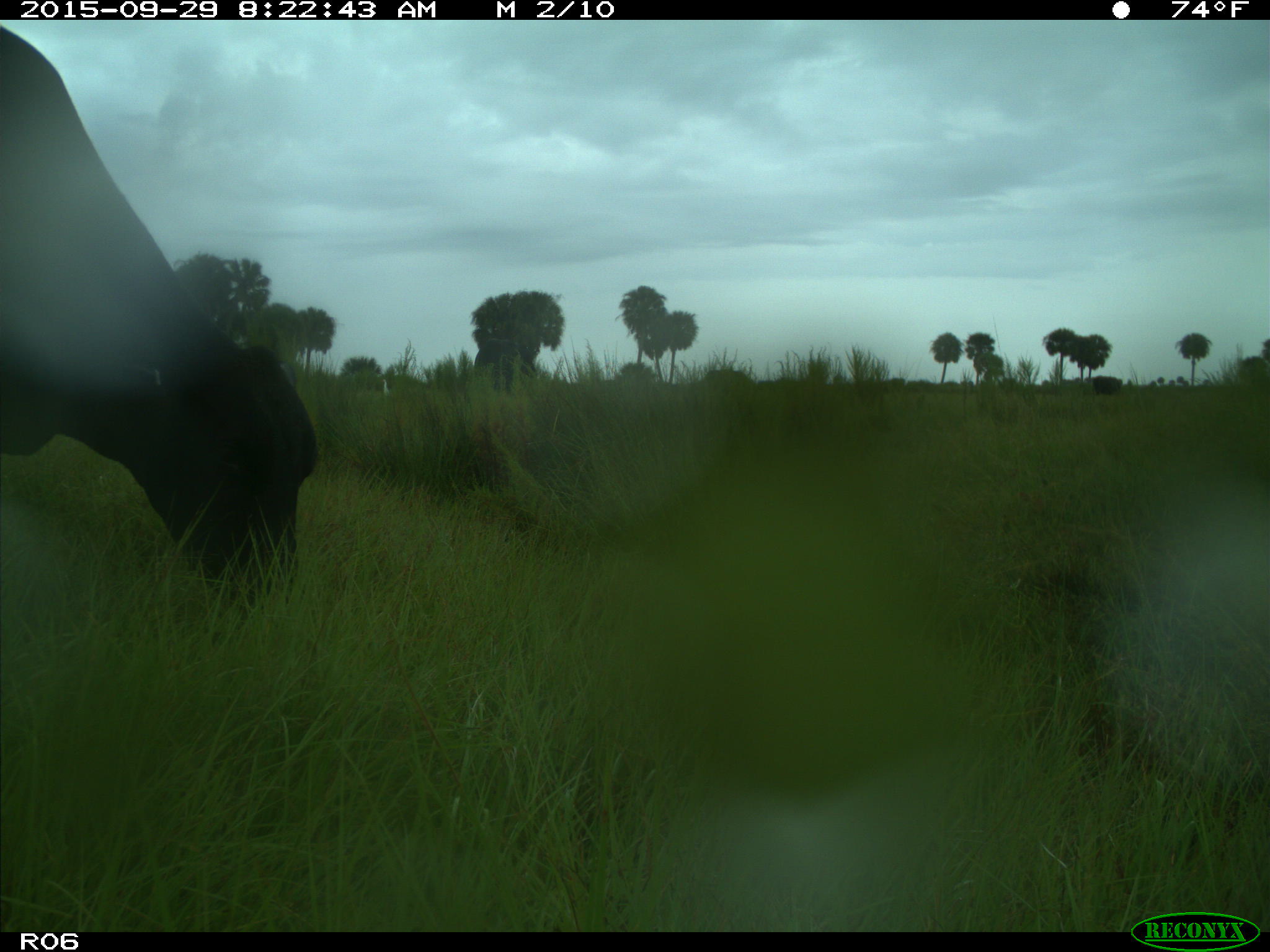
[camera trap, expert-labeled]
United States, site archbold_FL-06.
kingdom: Animalia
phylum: Chordata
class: Mammalia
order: Artiodactyla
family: Bovidae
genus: Bos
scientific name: Bos taurus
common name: domestic cow